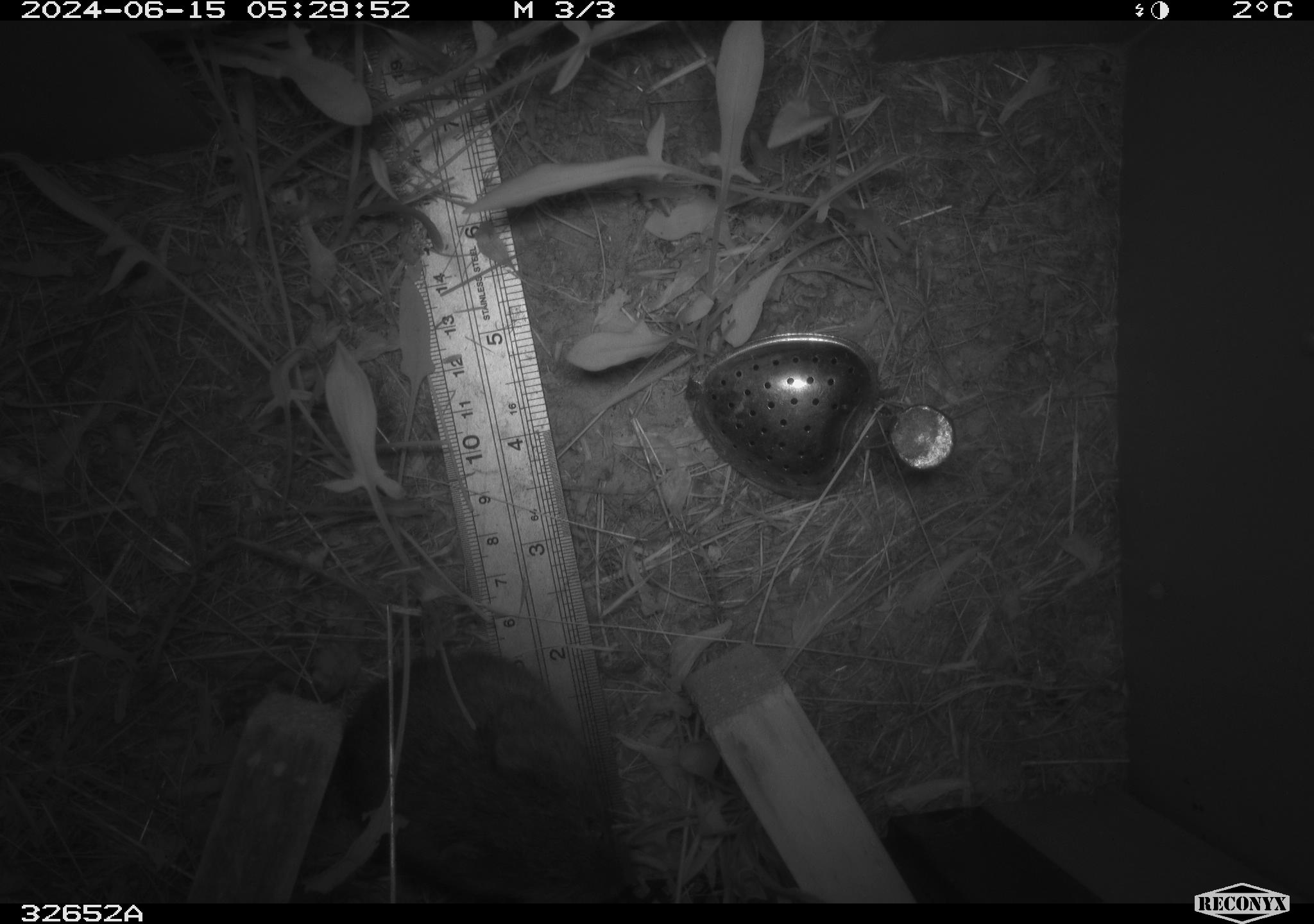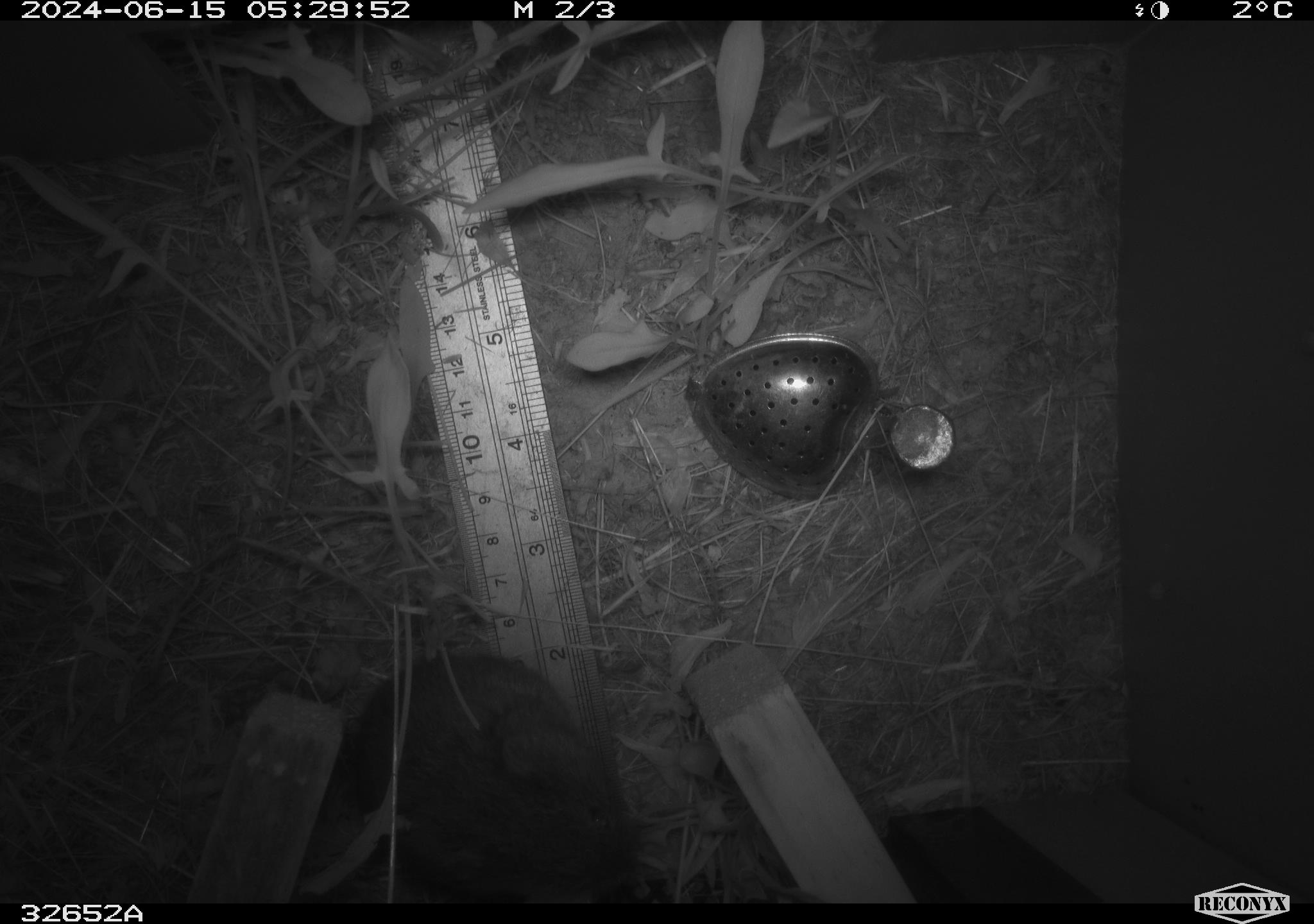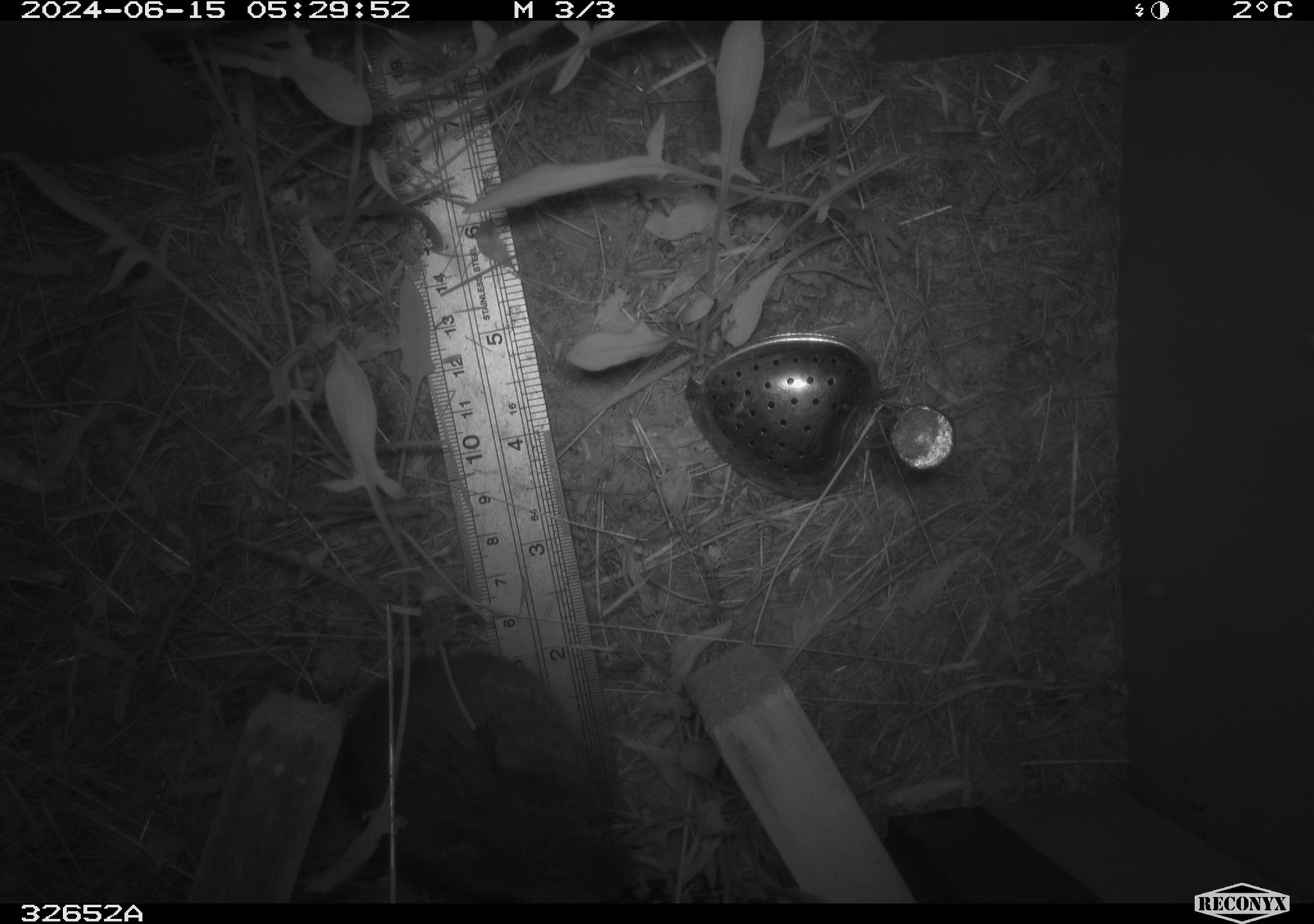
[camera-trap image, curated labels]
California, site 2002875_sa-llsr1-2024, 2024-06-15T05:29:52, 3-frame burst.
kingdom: Animalia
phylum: Chordata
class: Mammalia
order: Rodentia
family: Cricetidae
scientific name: Arvicolinae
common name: voles, lemmings, and muskrats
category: arvicolinae subfamily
Arvicolinae subfamily (voles, lemmings, and muskrats) (Arvicolinae).